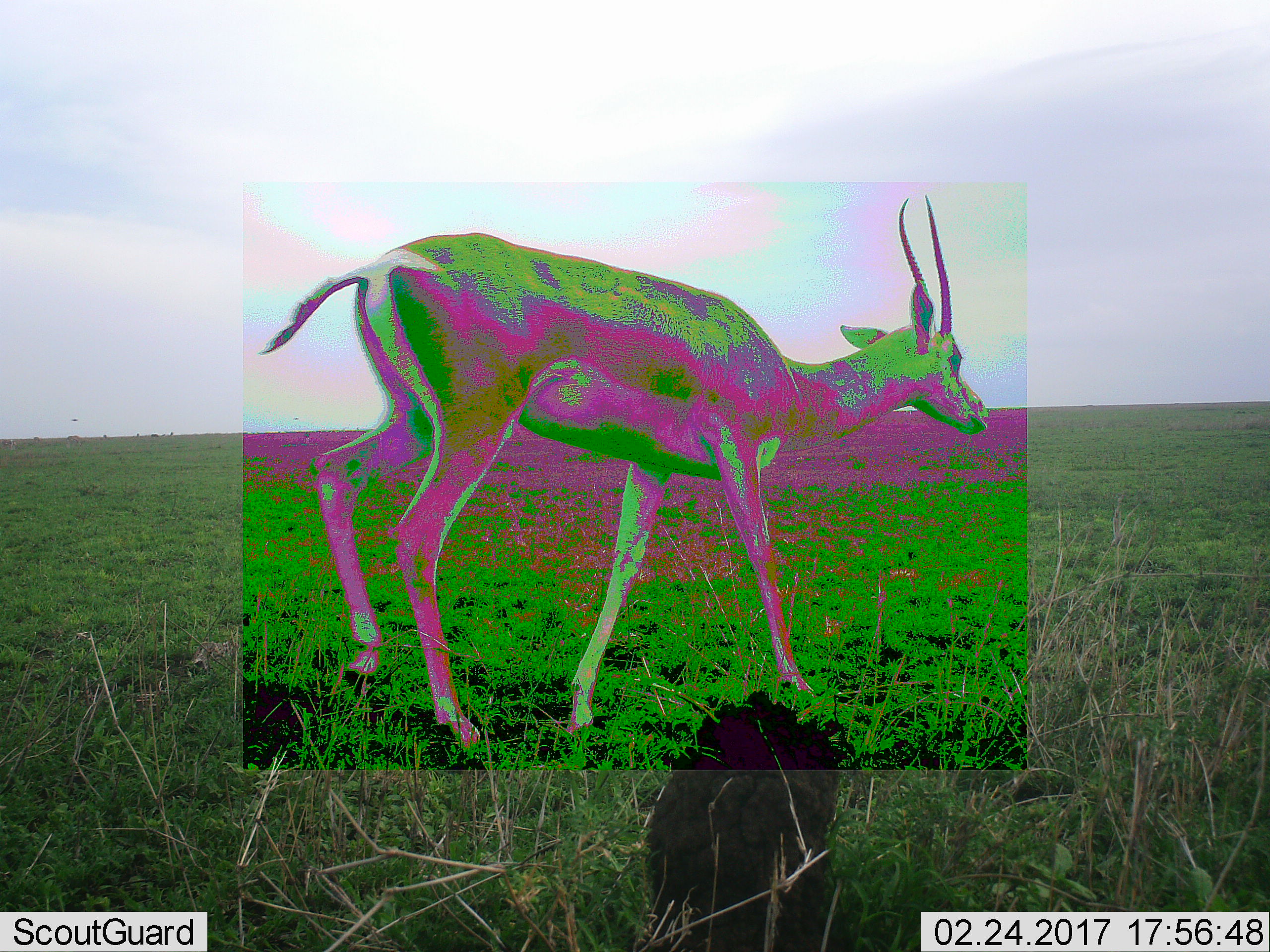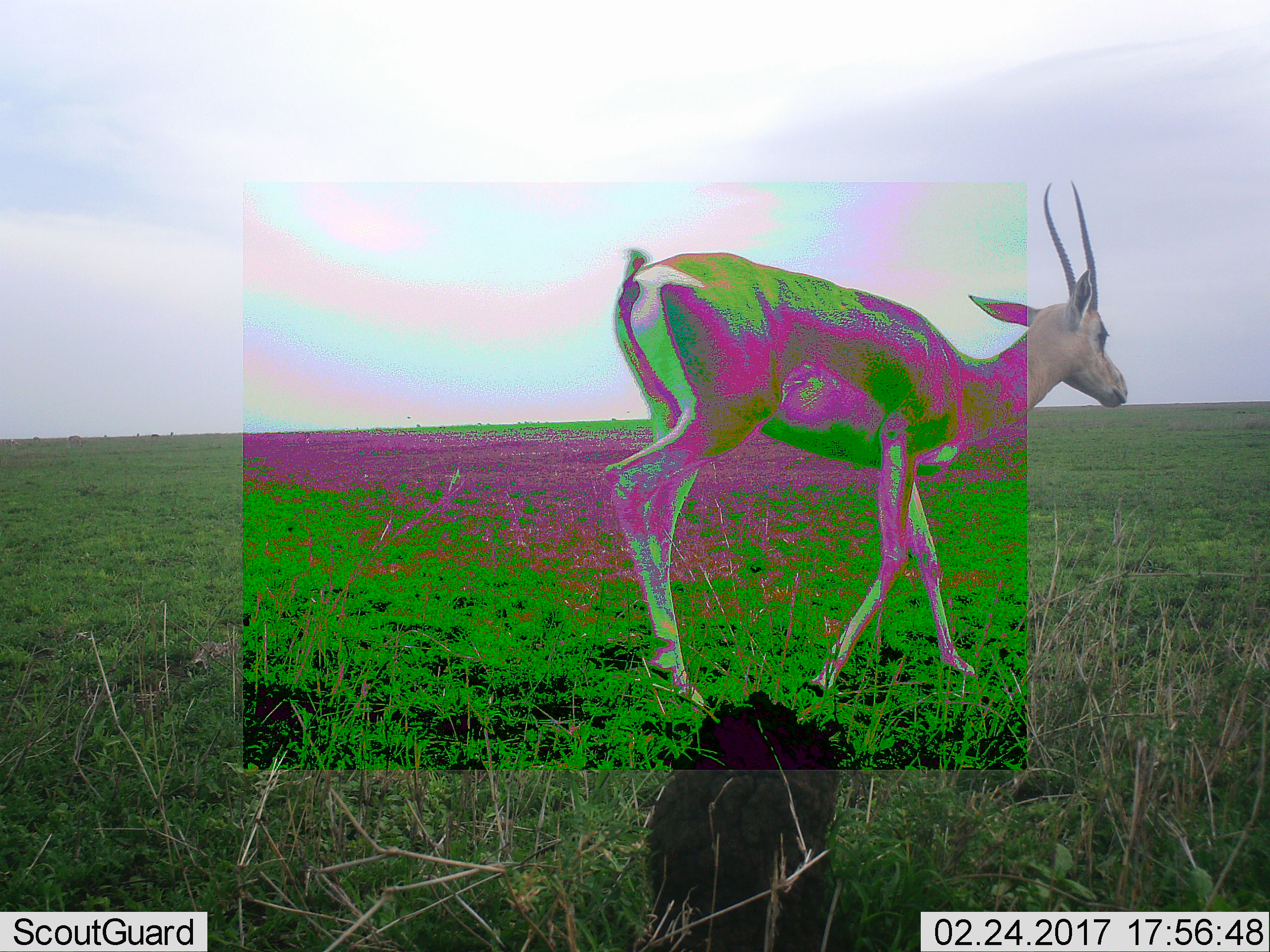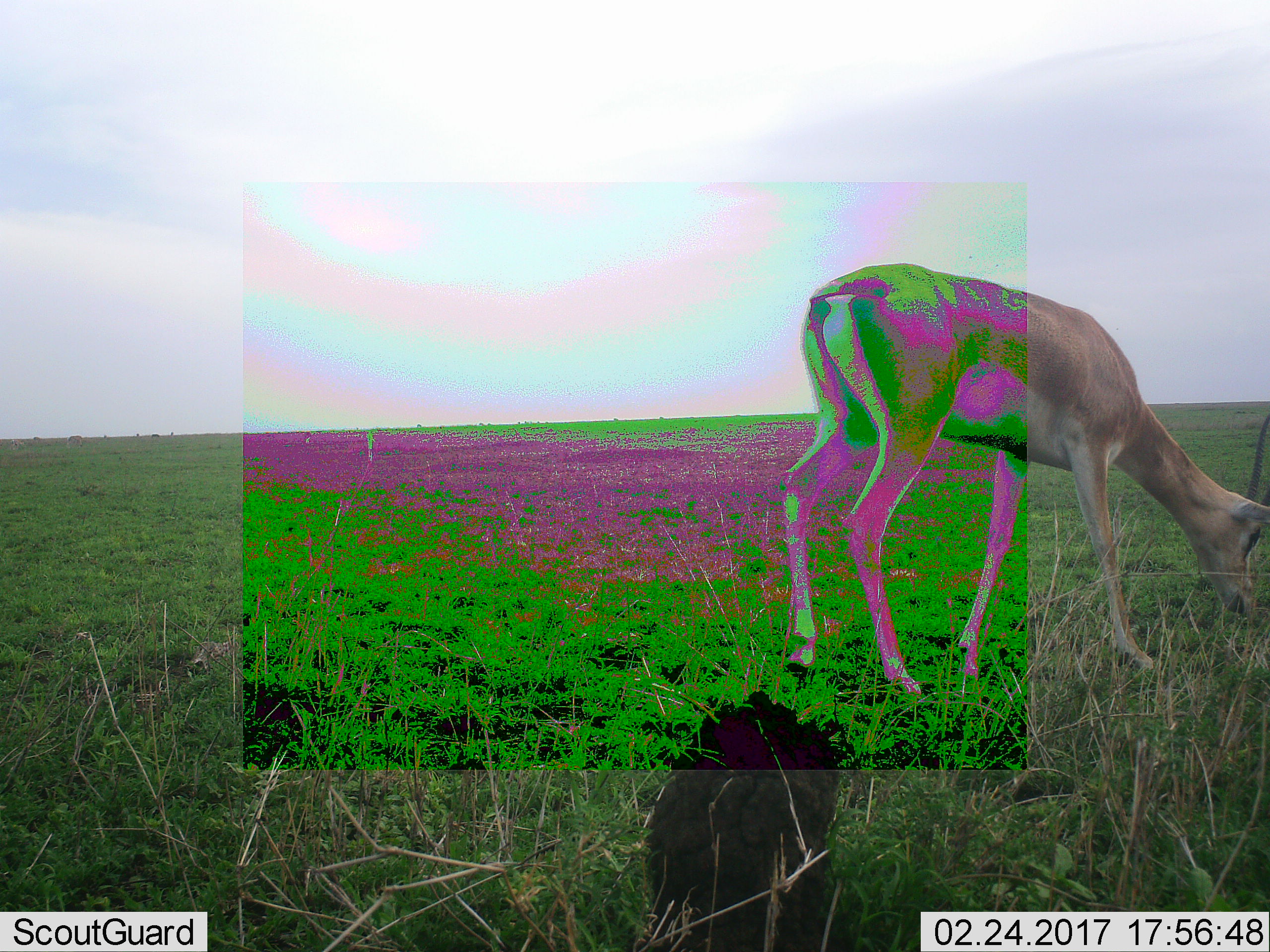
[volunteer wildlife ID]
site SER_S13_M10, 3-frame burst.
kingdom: Animalia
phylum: Chordata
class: Mammalia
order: Artiodactyla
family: Bovidae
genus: Nanger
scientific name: Nanger granti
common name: grant's gazelle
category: gazellegrants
Gazellegrants (grant's gazelle) (Nanger granti), count 1. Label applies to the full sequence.